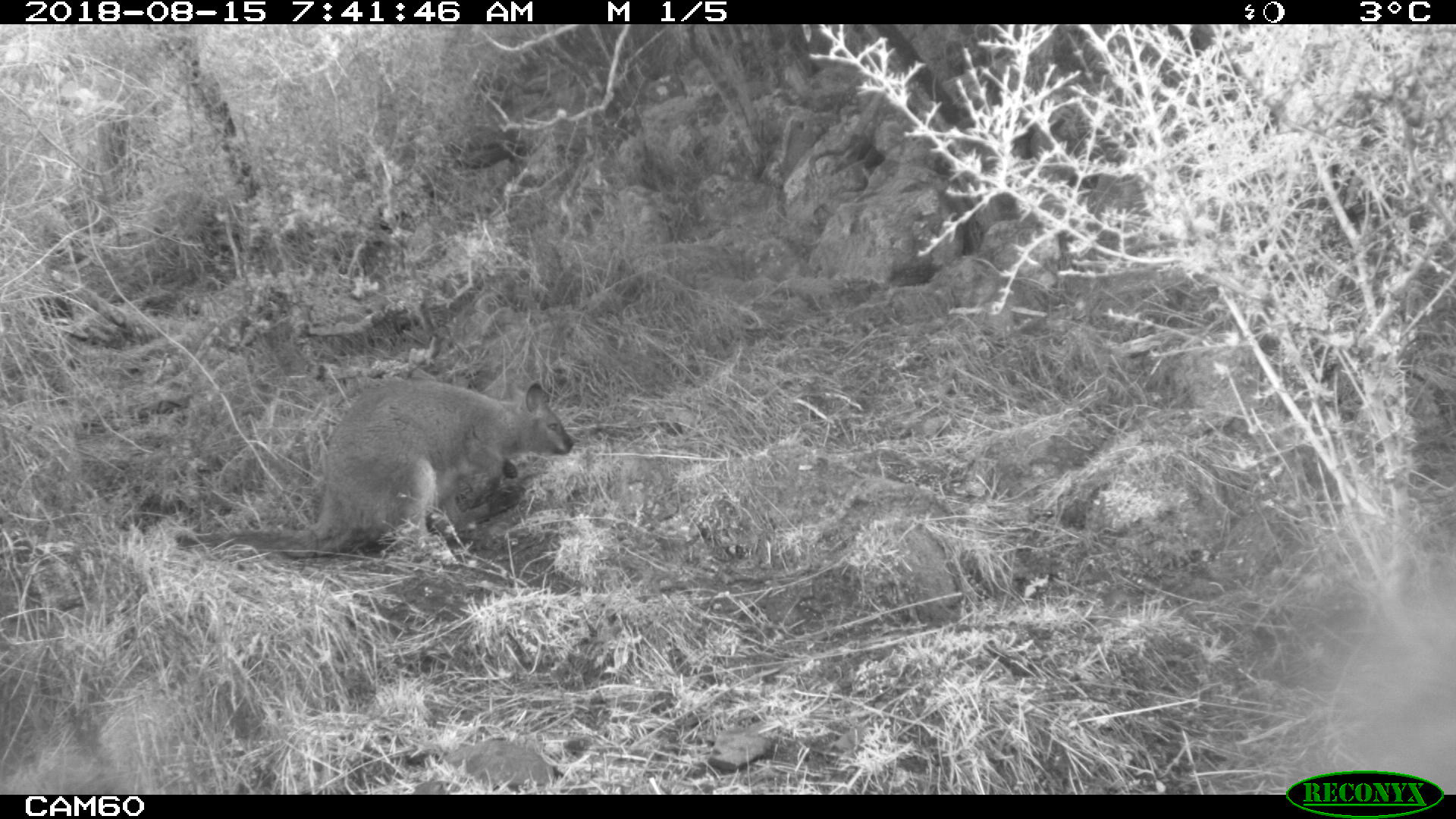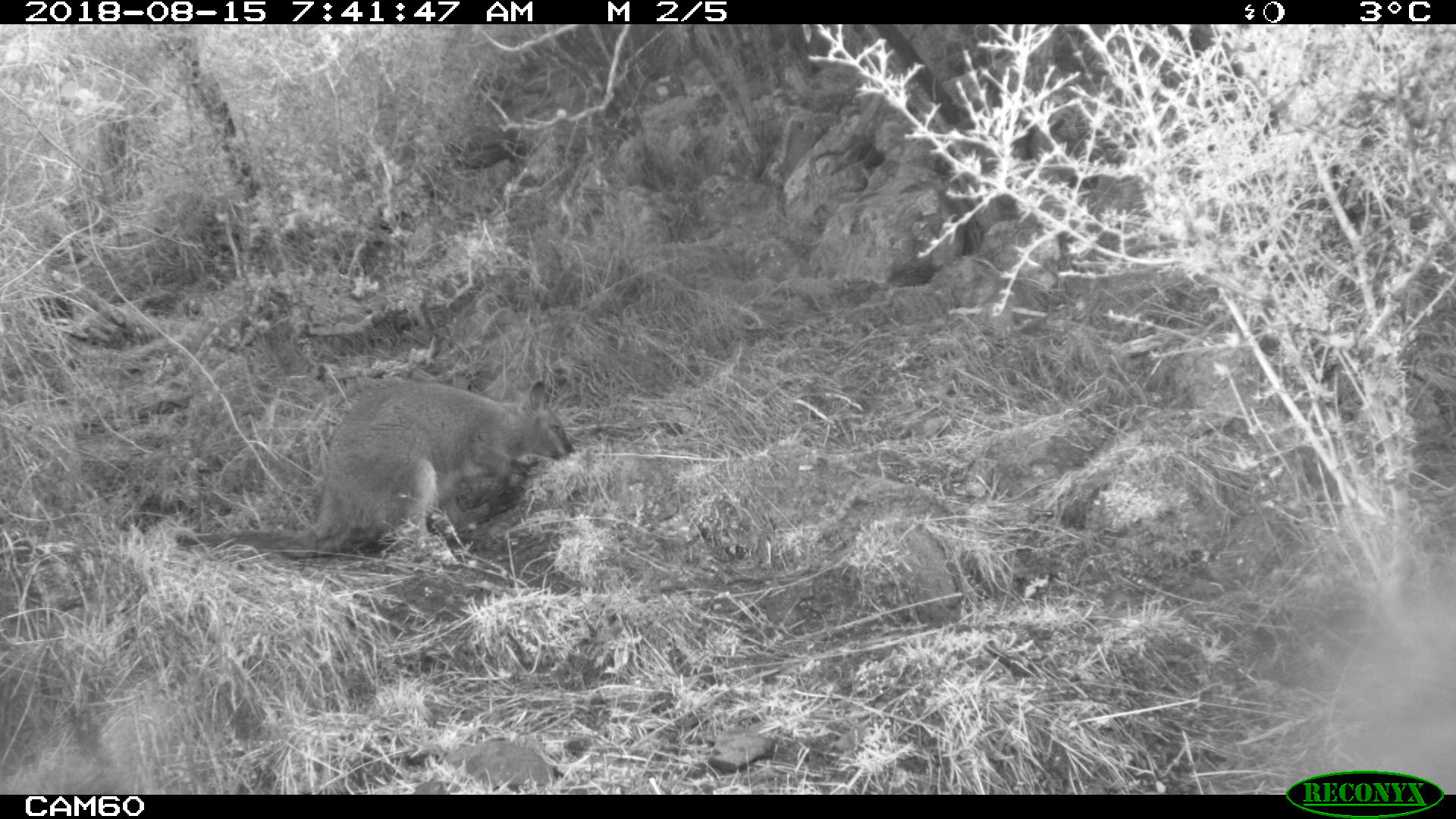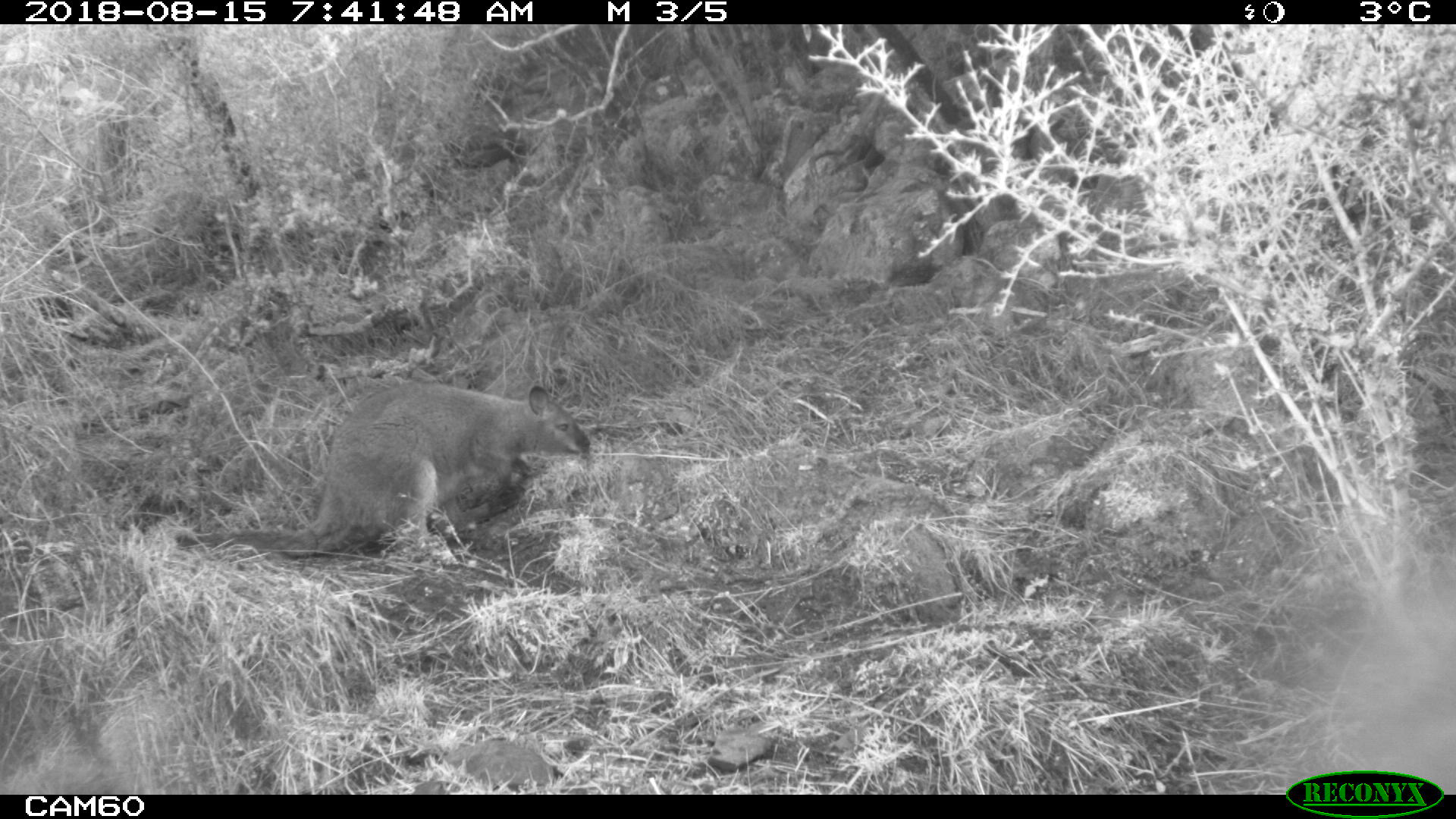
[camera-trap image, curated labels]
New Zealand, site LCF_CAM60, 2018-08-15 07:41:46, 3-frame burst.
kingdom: Animalia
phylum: Chordata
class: Mammalia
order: Diprotodontia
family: Macropodidae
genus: Notamacropus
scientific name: Notamacropus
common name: wallaby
Wallaby (Notamacropus).